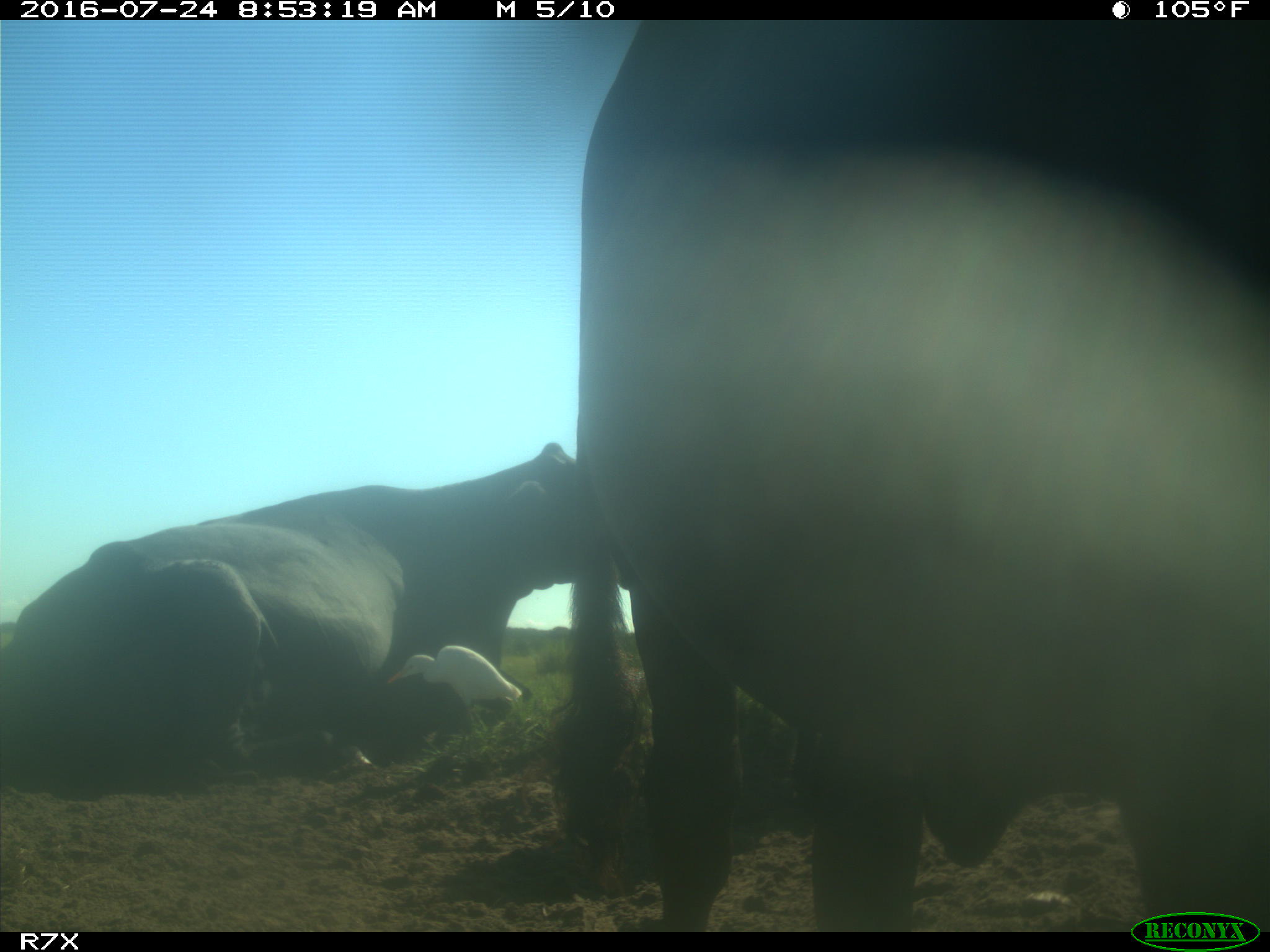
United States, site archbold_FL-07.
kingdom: Animalia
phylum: Chordata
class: Mammalia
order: Artiodactyla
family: Bovidae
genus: Bos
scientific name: Bos taurus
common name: domestic cow